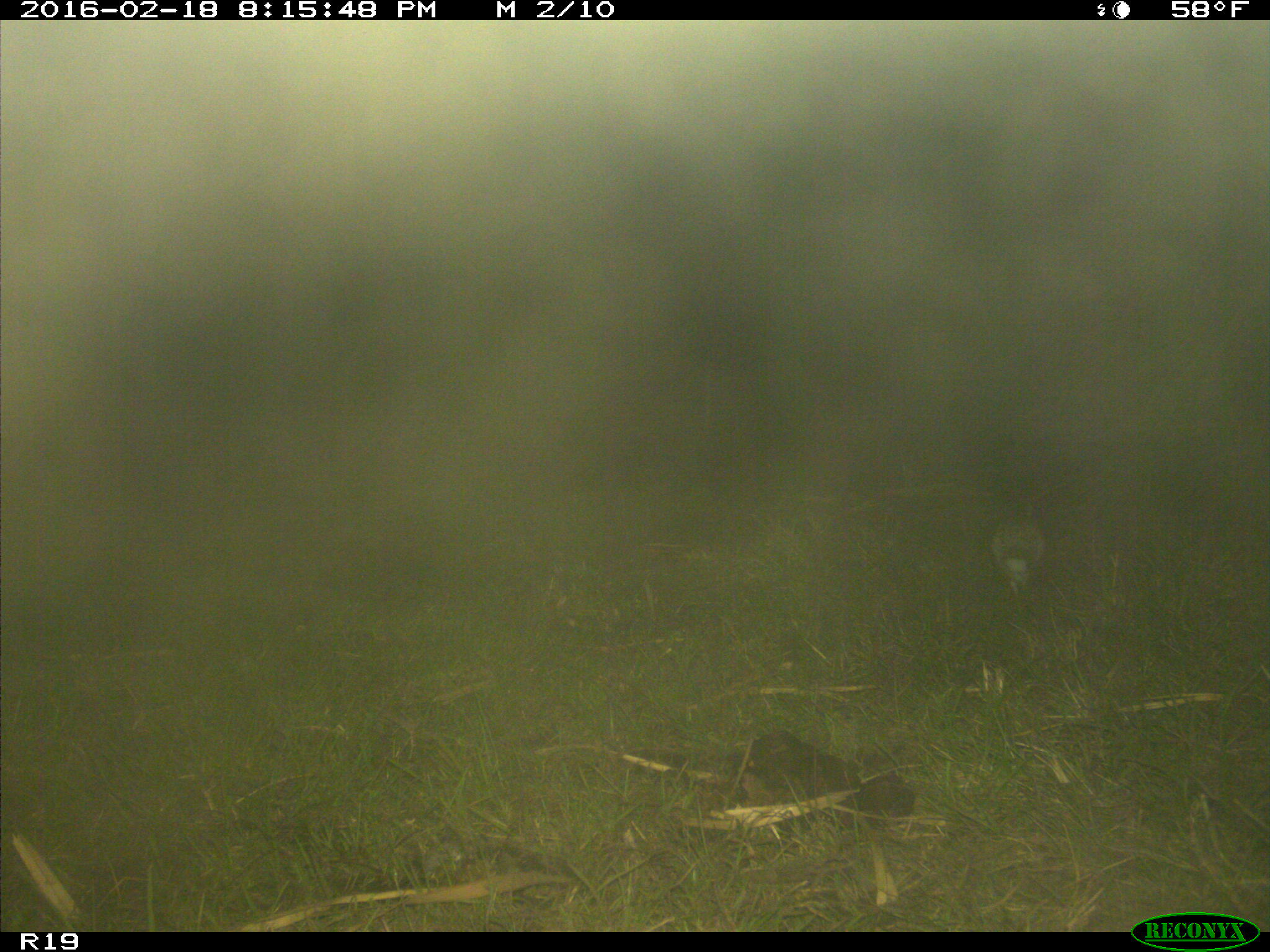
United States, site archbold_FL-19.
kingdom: Animalia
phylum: Chordata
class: Mammalia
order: Lagomorpha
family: Leporidae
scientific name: Leporidae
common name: rabbits and hares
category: unidentified rabbit